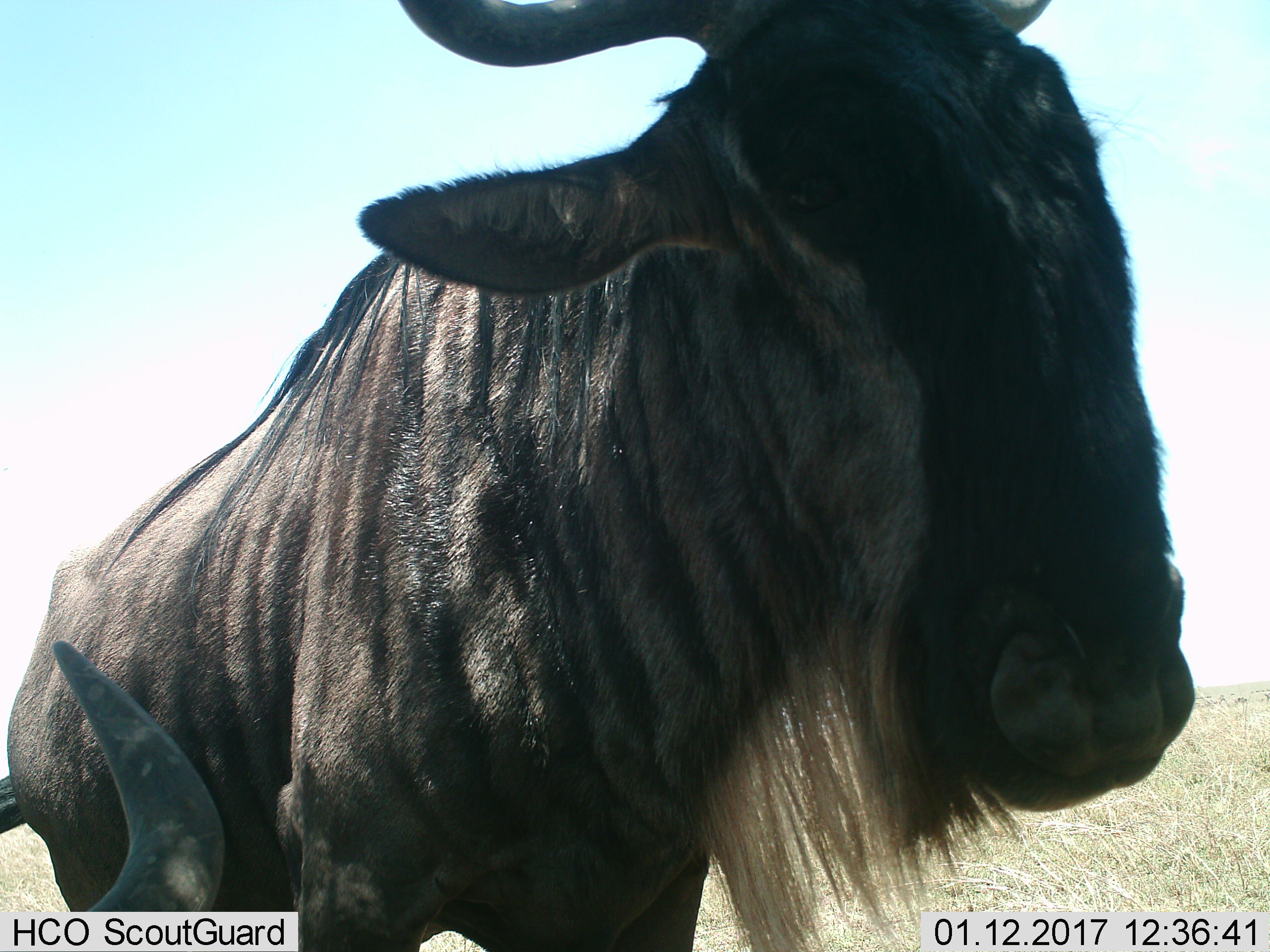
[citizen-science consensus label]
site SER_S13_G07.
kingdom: Animalia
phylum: Chordata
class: Mammalia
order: Artiodactyla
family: Bovidae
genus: Connochaetes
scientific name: Connochaetes taurinus taurinus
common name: blue wildebeest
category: wildebeestblue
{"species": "wildebeestblue (blue wildebeest) (Connochaetes taurinus taurinus)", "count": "2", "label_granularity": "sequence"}